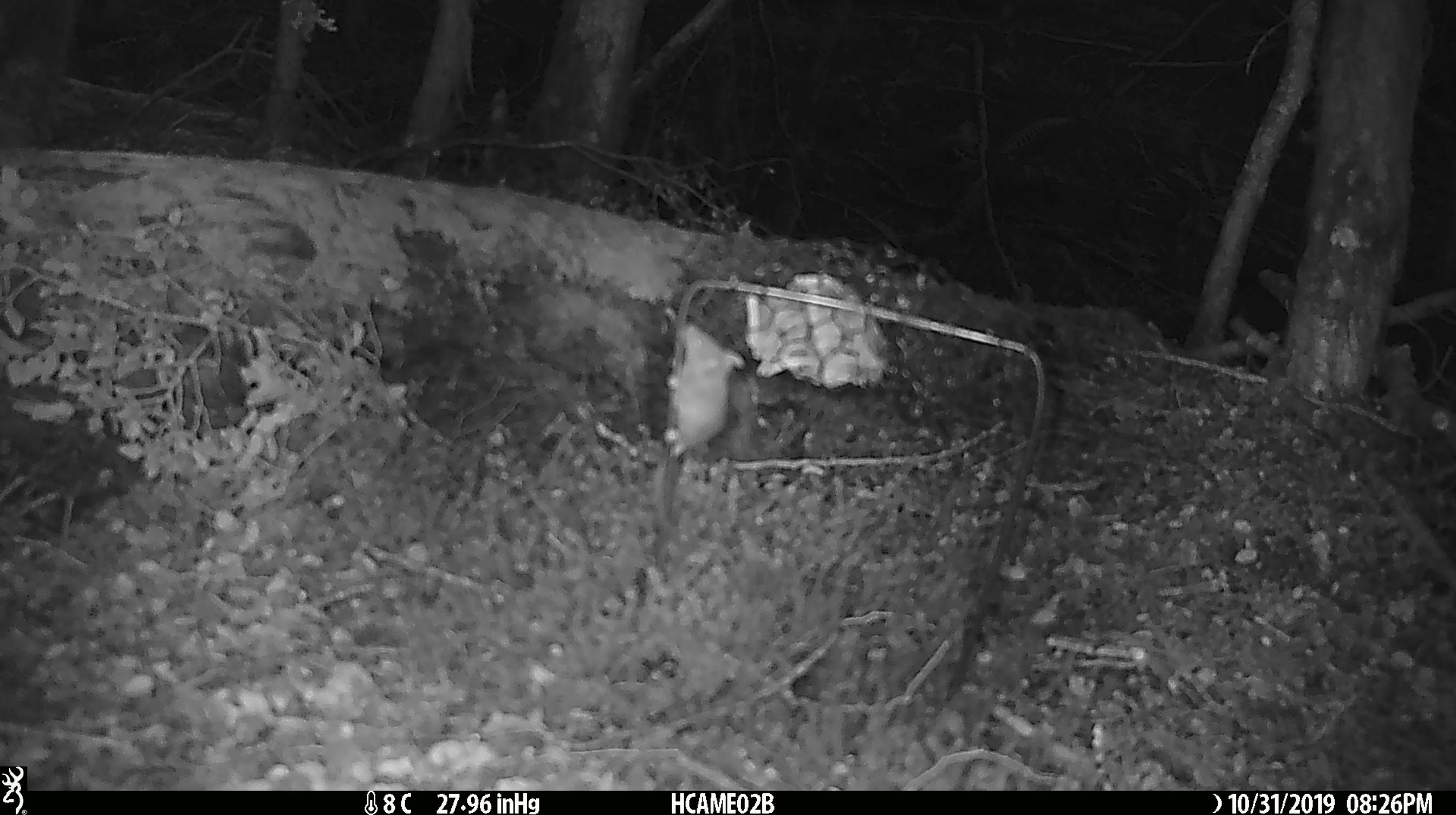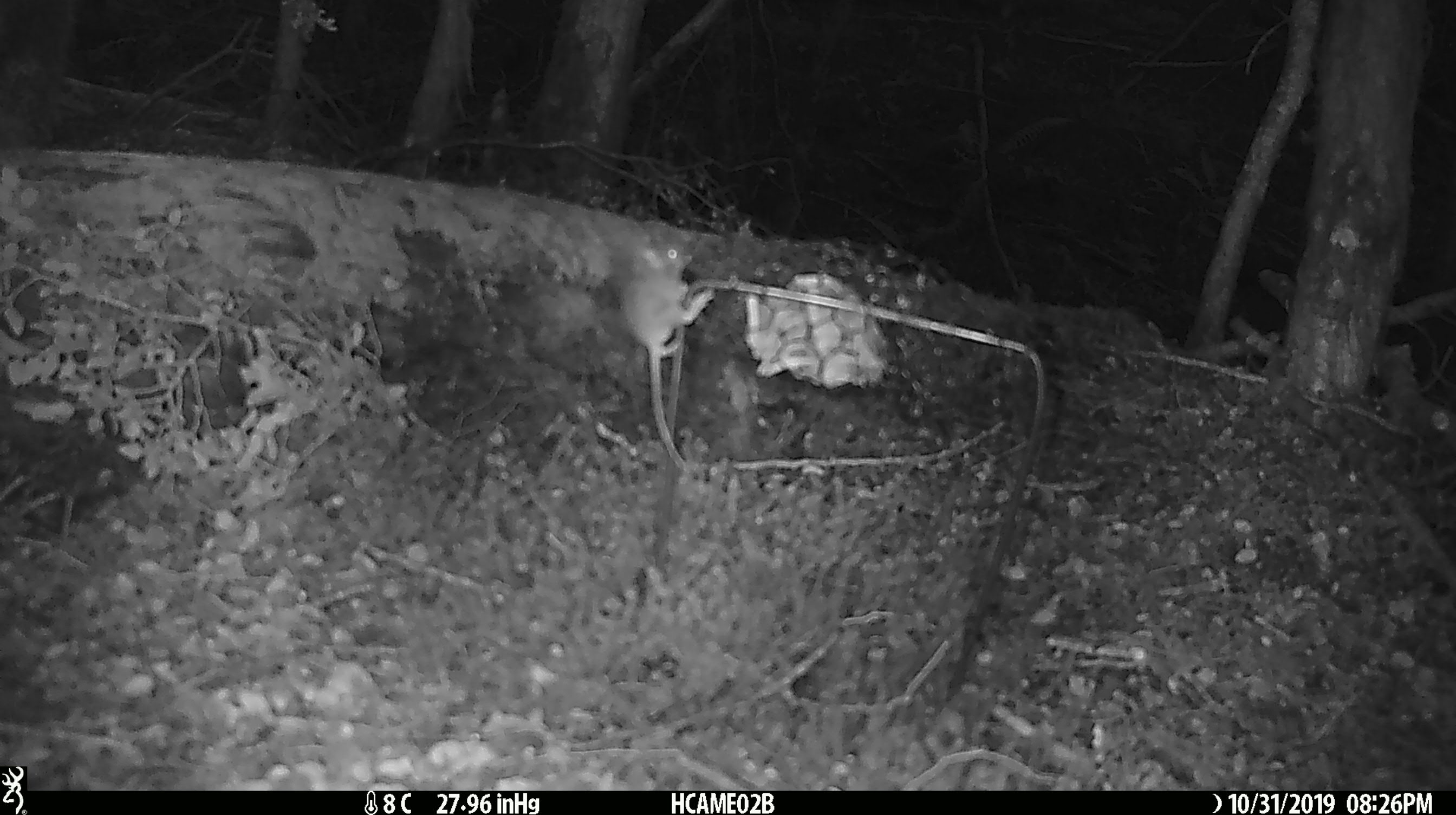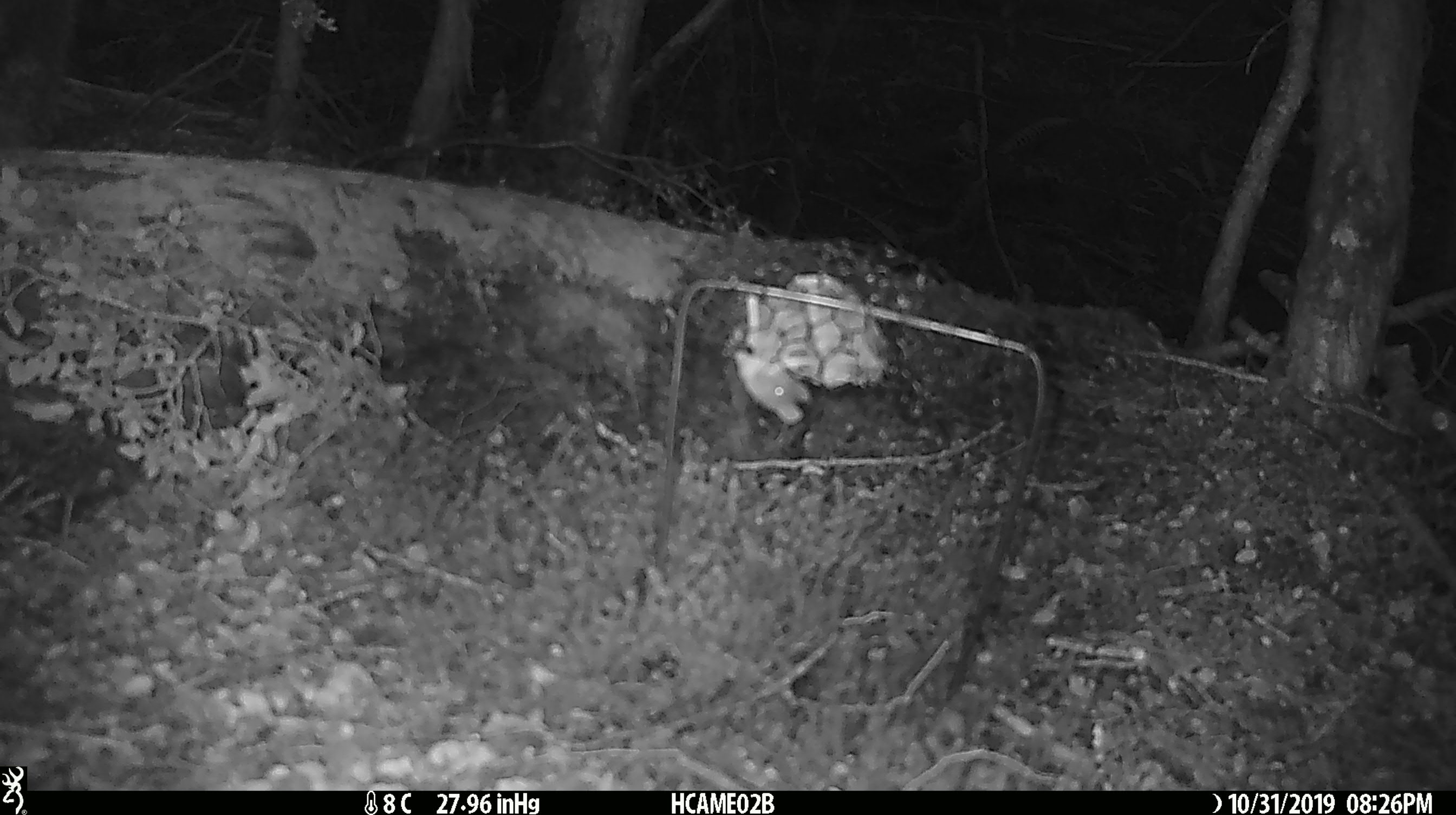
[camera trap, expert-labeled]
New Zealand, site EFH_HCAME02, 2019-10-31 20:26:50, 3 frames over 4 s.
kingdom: Animalia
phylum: Chordata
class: Mammalia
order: Rodentia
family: Muridae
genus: Mus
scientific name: Mus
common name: mouse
Mouse (Mus).